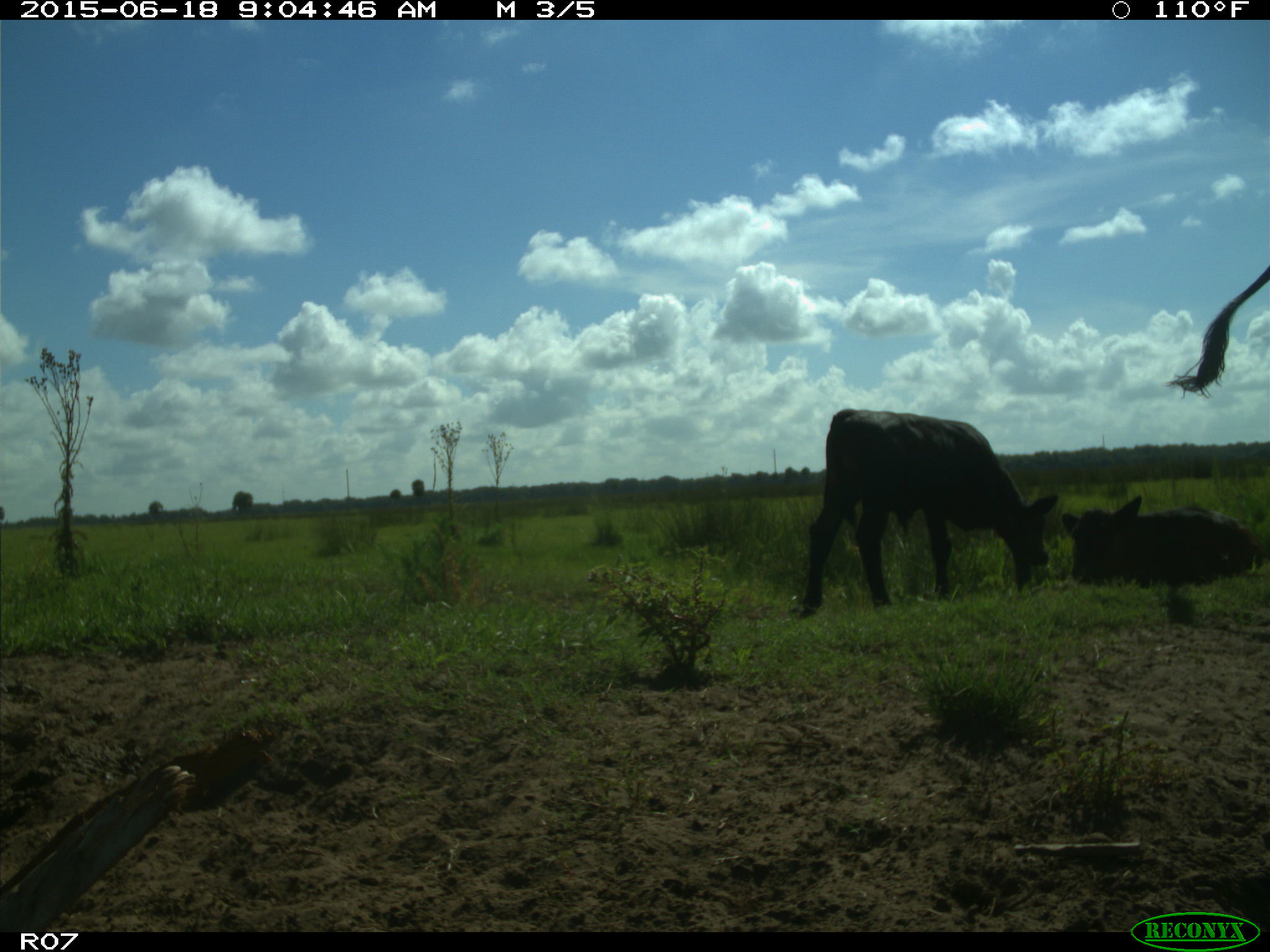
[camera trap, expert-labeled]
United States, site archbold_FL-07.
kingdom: Animalia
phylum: Chordata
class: Mammalia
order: Artiodactyla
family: Bovidae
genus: Bos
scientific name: Bos taurus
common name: domestic cow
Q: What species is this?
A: Bos taurus (domestic cow).